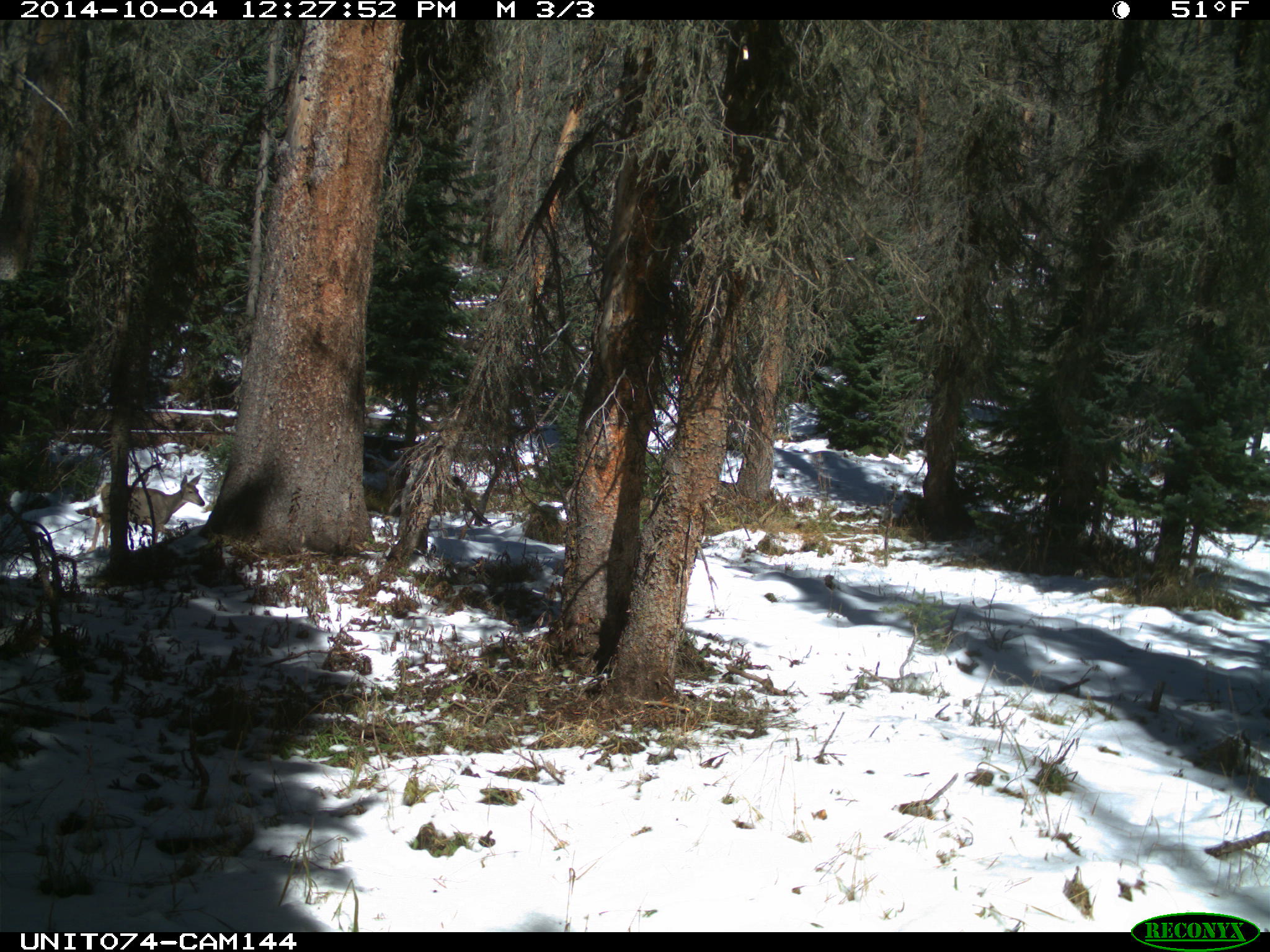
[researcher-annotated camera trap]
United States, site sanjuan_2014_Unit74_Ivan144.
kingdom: Animalia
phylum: Chordata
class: Mammalia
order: Artiodactyla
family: Cervidae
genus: Odocoileus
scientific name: Odocoileus hemionus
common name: mule deer